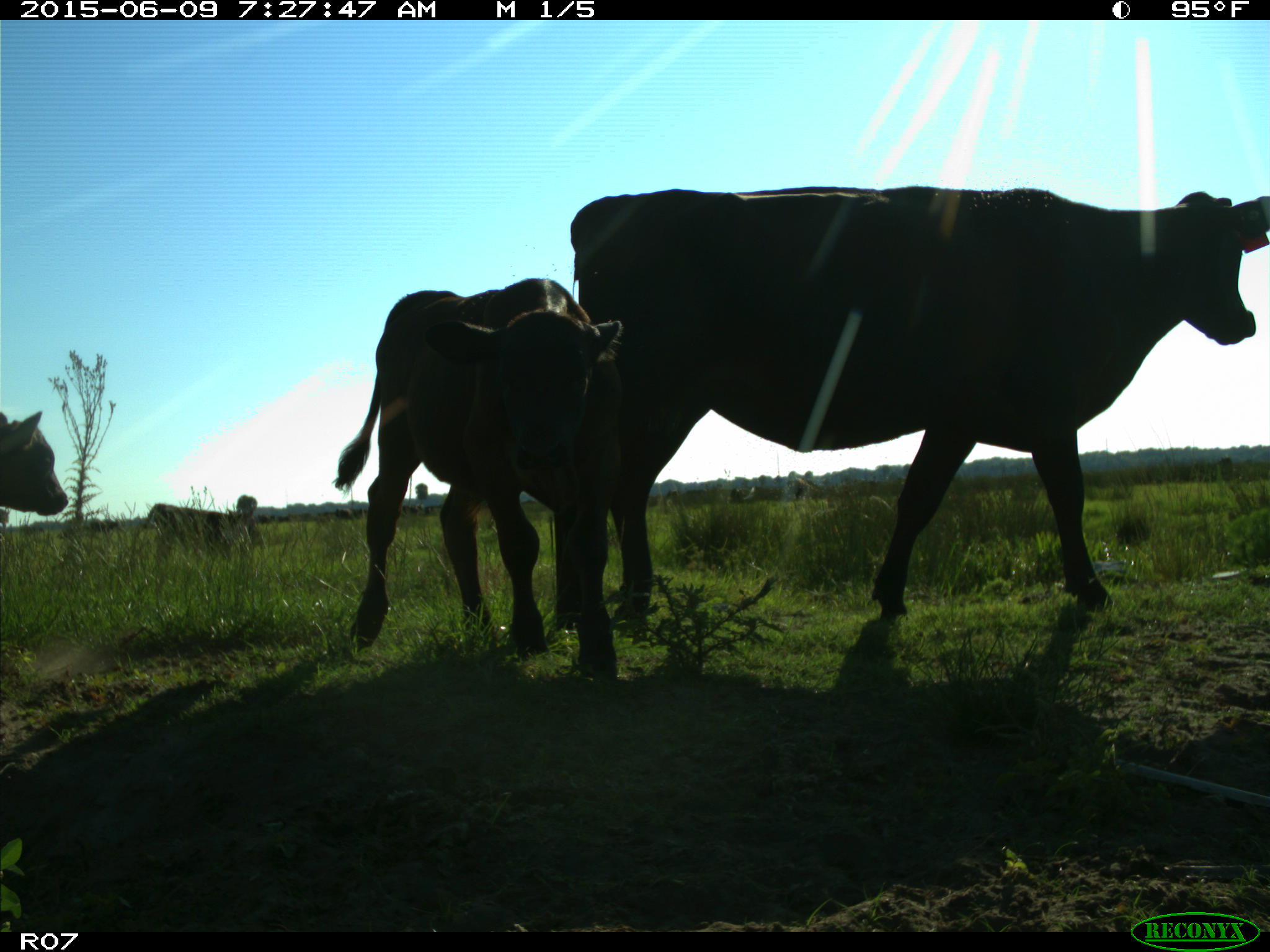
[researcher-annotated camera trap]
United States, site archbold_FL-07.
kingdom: Animalia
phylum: Chordata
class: Mammalia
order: Artiodactyla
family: Bovidae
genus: Bos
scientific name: Bos taurus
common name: domestic cow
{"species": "Bos taurus (domestic cow)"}